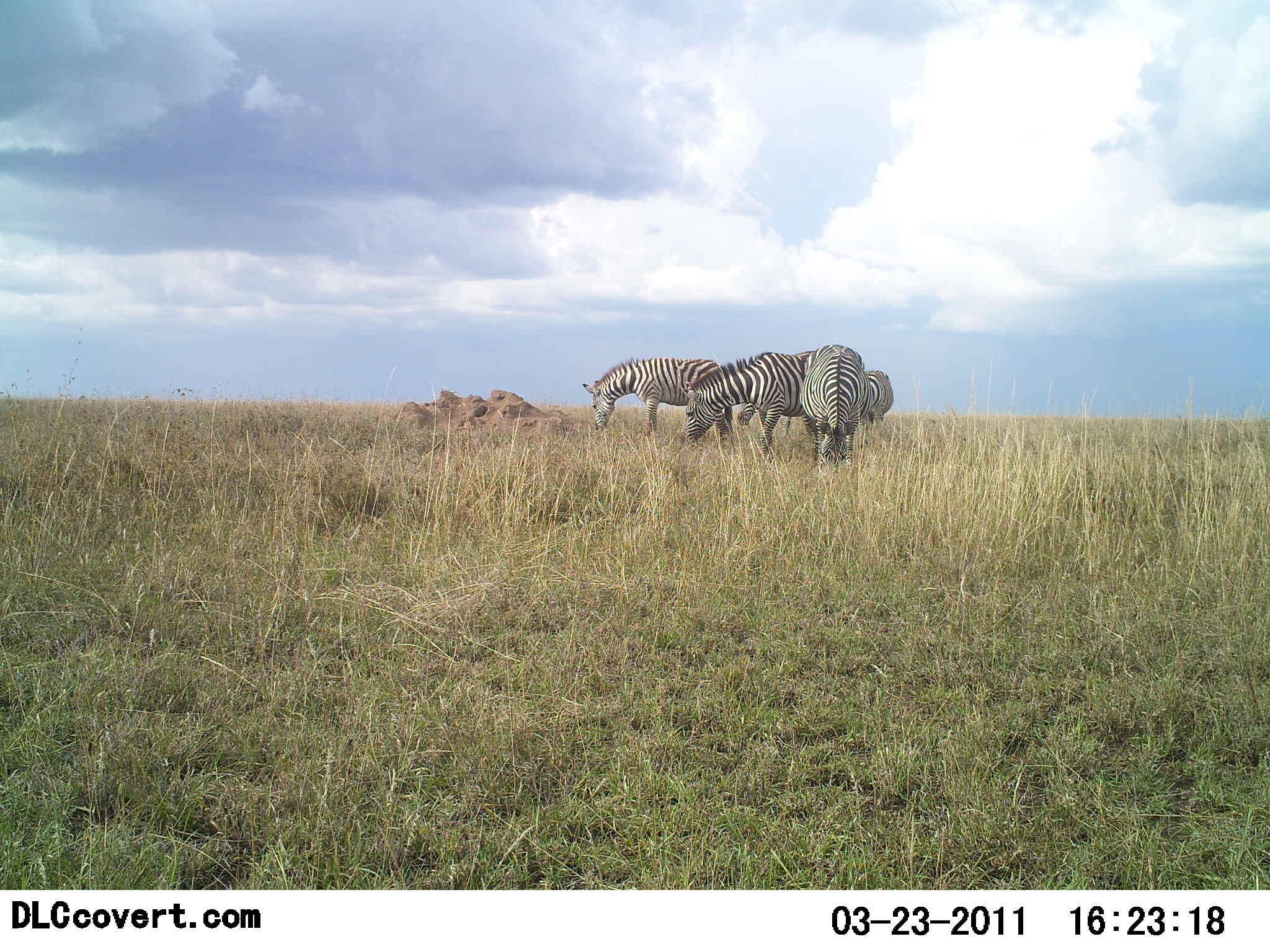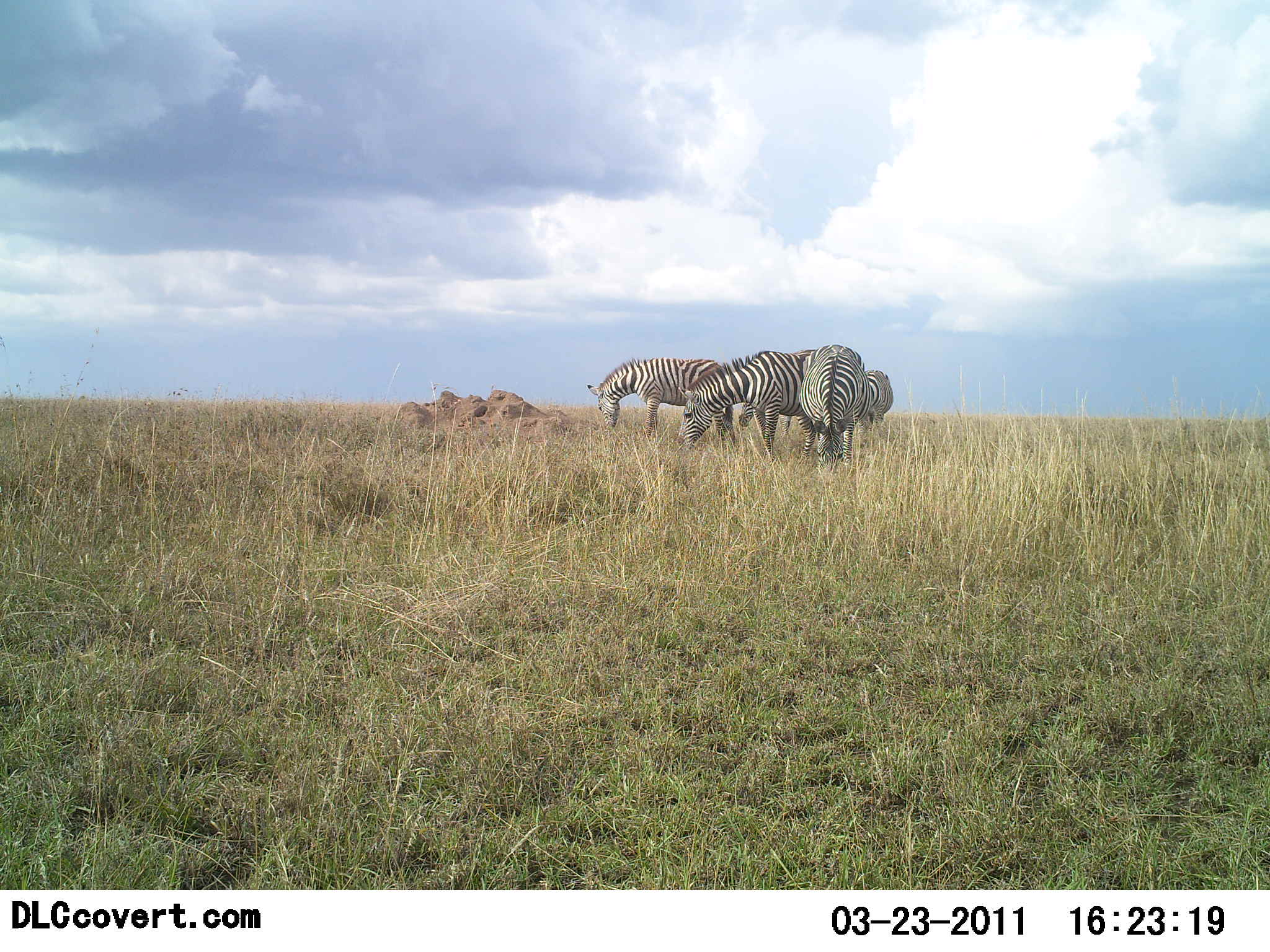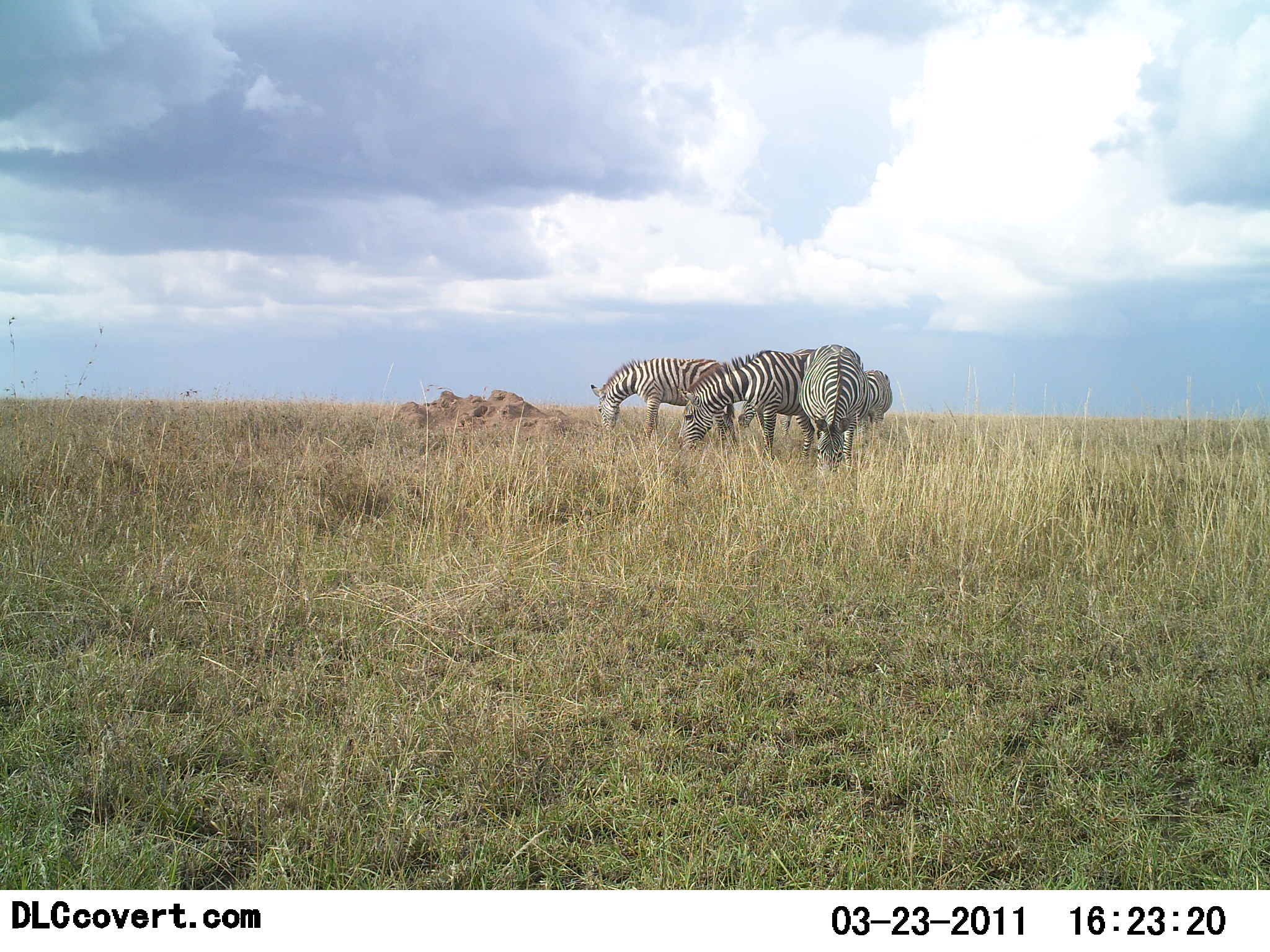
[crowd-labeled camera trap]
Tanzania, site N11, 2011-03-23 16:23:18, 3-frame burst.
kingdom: Animalia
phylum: Chordata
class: Mammalia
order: Perissodactyla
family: Equidae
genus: Equus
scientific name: Equus quagga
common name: plains zebra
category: zebra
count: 4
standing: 36%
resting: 0%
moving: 0%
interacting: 9%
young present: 0%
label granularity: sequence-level